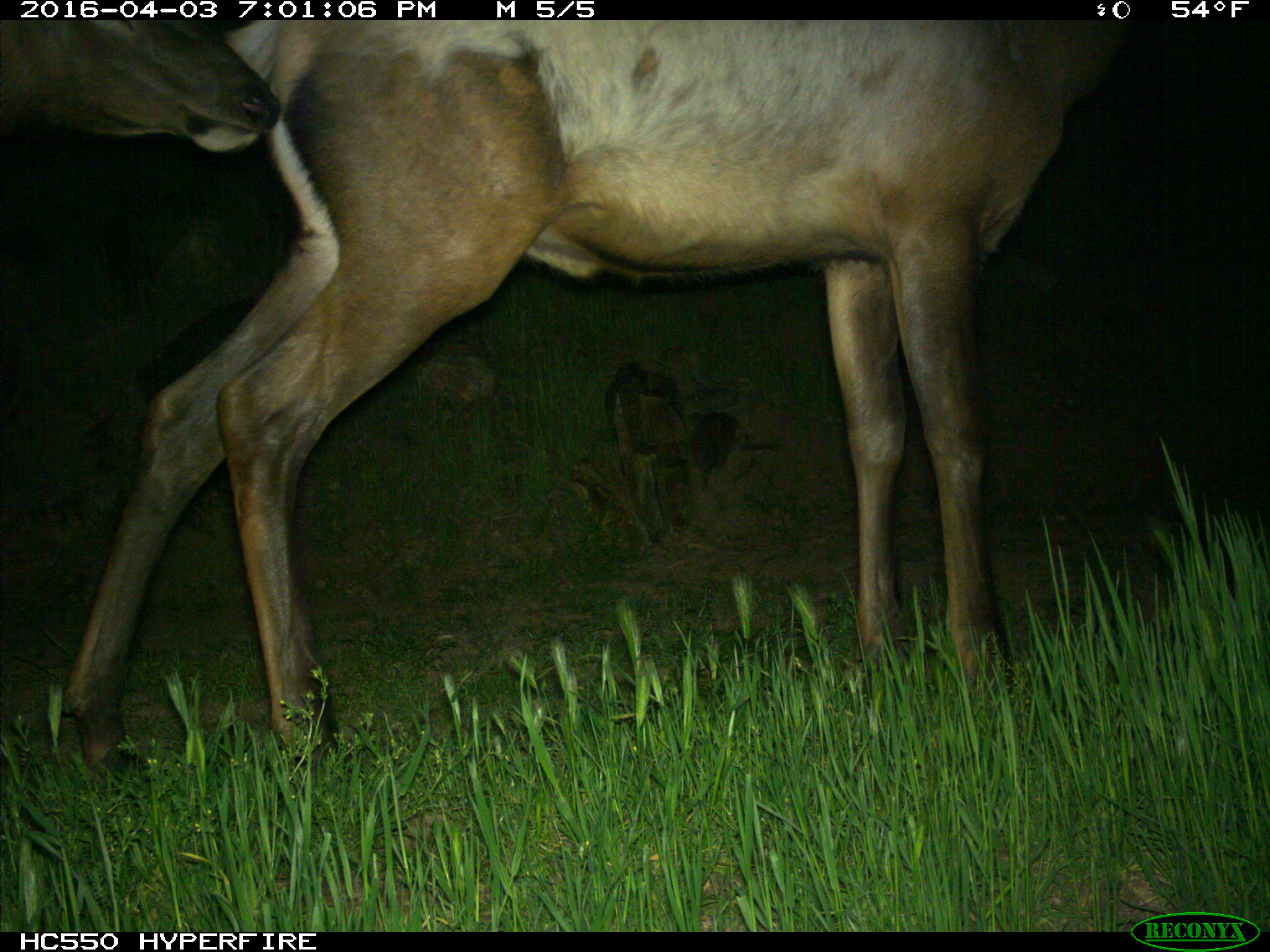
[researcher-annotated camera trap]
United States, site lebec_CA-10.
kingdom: Animalia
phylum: Chordata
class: Mammalia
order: Artiodactyla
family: Cervidae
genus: Cervus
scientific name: Cervus canadensis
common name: elk